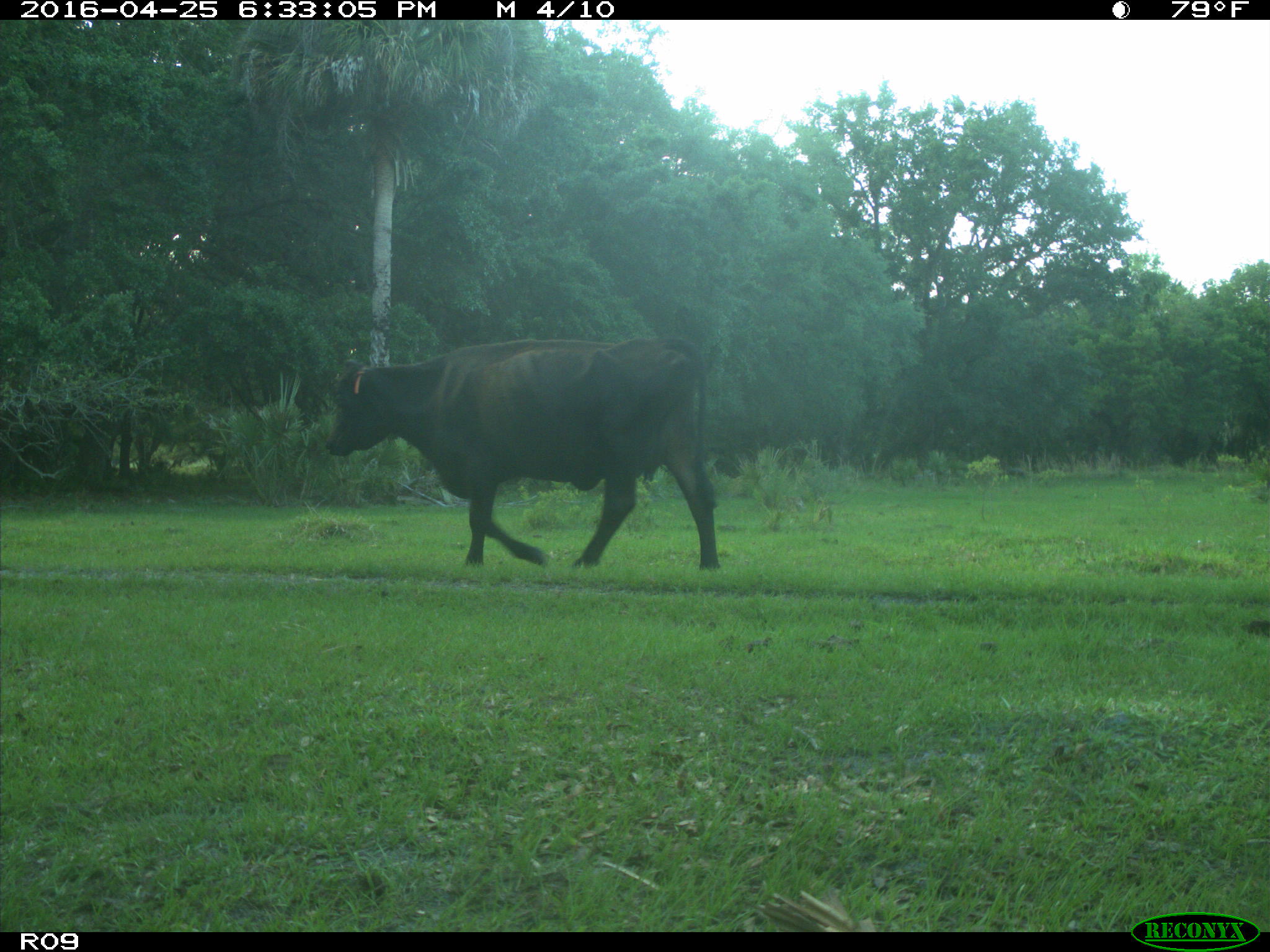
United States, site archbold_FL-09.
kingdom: Animalia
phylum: Chordata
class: Mammalia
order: Artiodactyla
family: Bovidae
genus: Bos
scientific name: Bos taurus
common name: domestic cow